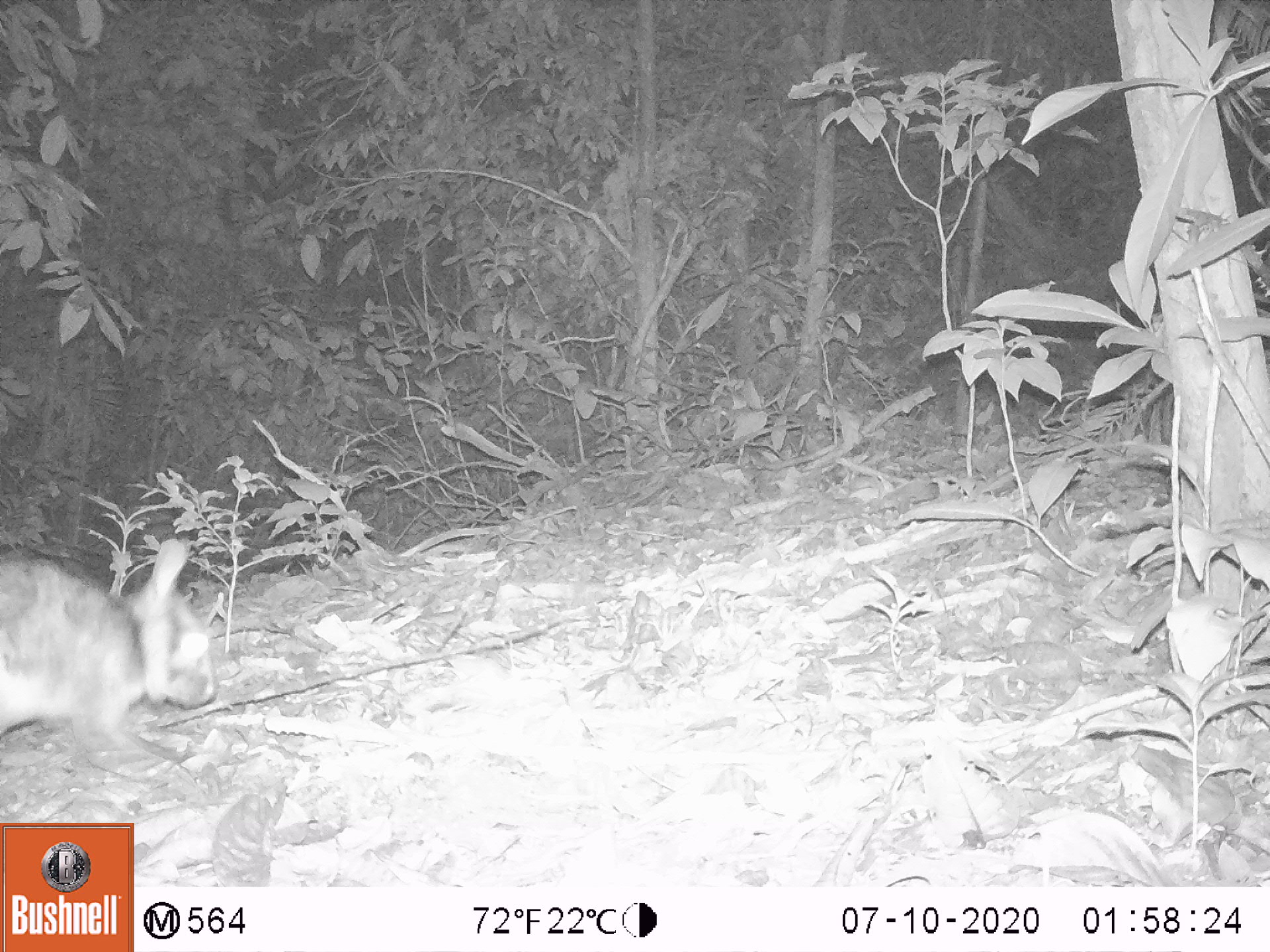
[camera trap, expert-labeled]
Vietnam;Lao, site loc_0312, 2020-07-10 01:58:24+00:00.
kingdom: Animalia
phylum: Chordata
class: Mammalia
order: Lagomorpha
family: Leporidae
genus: Nesolagus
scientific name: Nesolagus timminsi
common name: annamite striped rabbit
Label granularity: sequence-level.